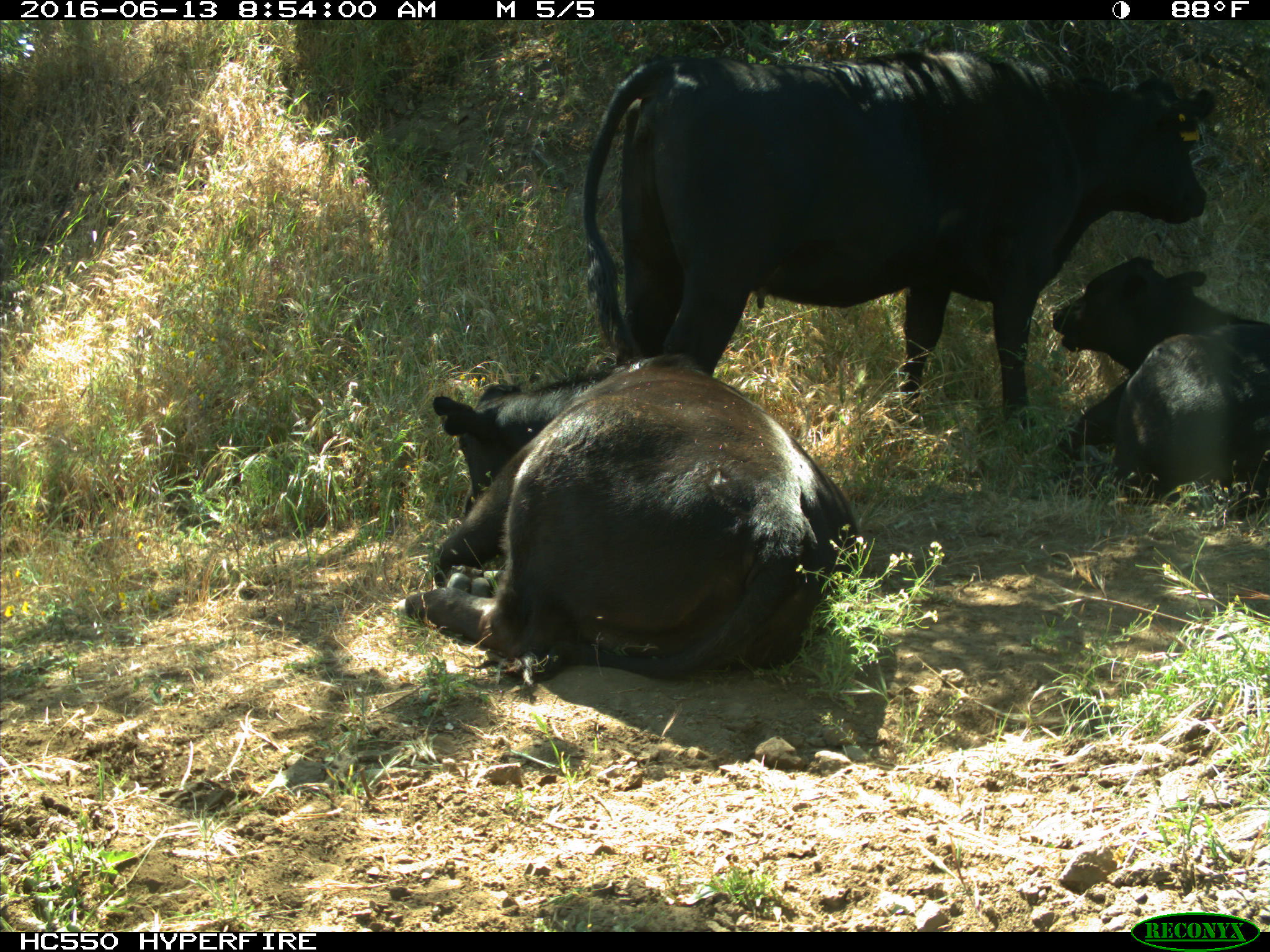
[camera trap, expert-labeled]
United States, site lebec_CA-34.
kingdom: Animalia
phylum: Chordata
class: Mammalia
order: Artiodactyla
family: Bovidae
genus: Bos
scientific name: Bos taurus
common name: domestic cow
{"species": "Bos taurus (domestic cow)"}